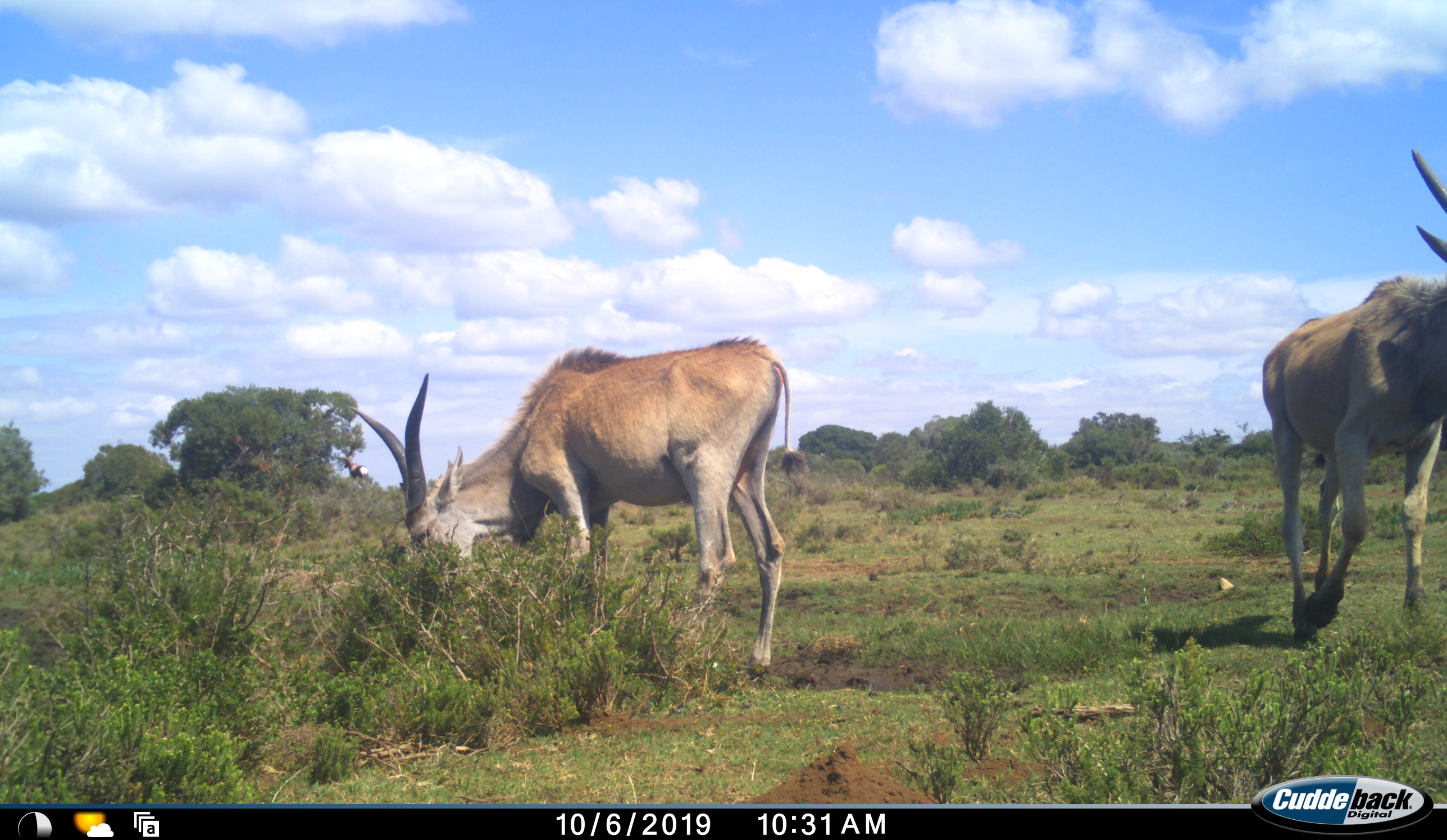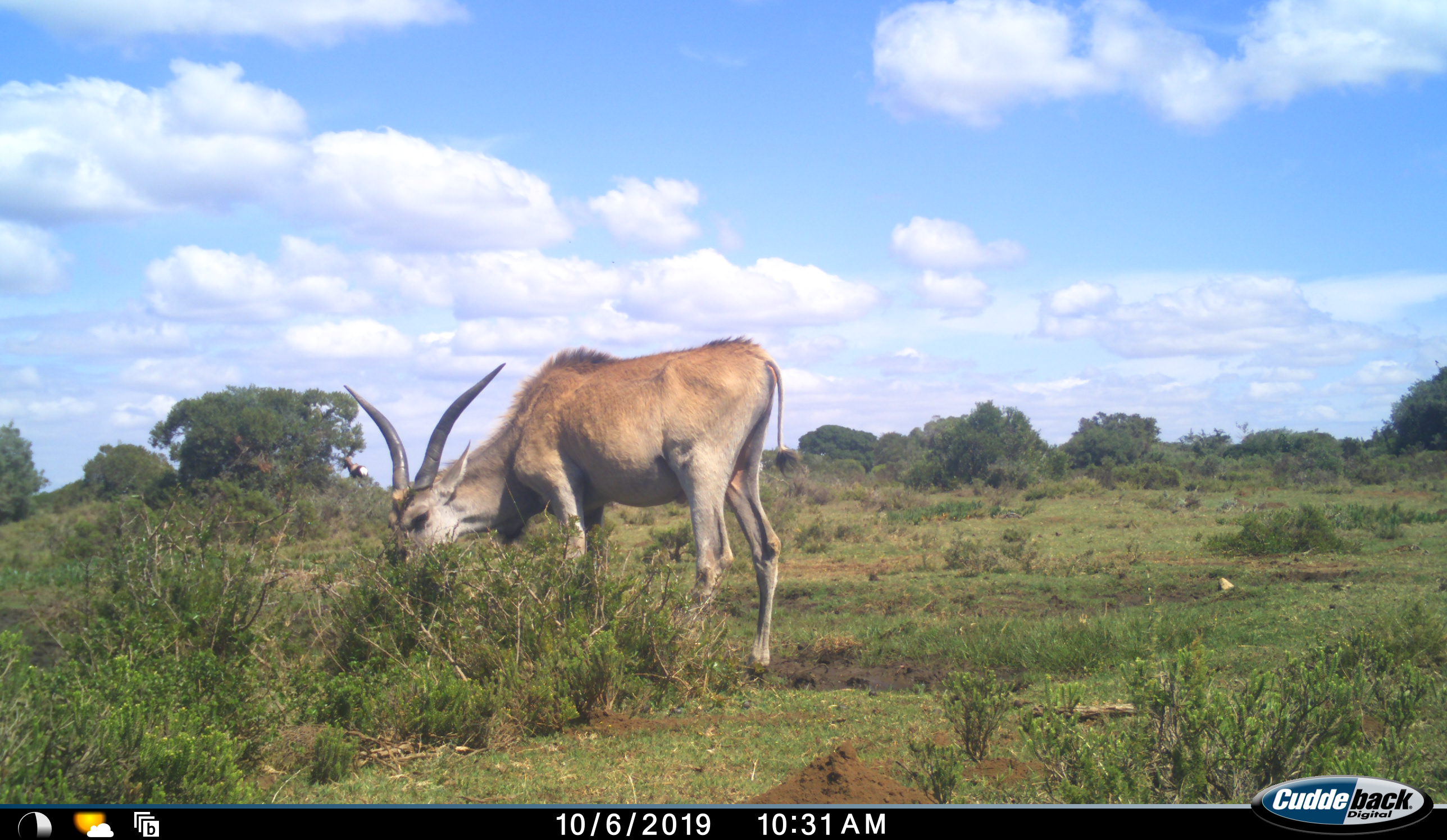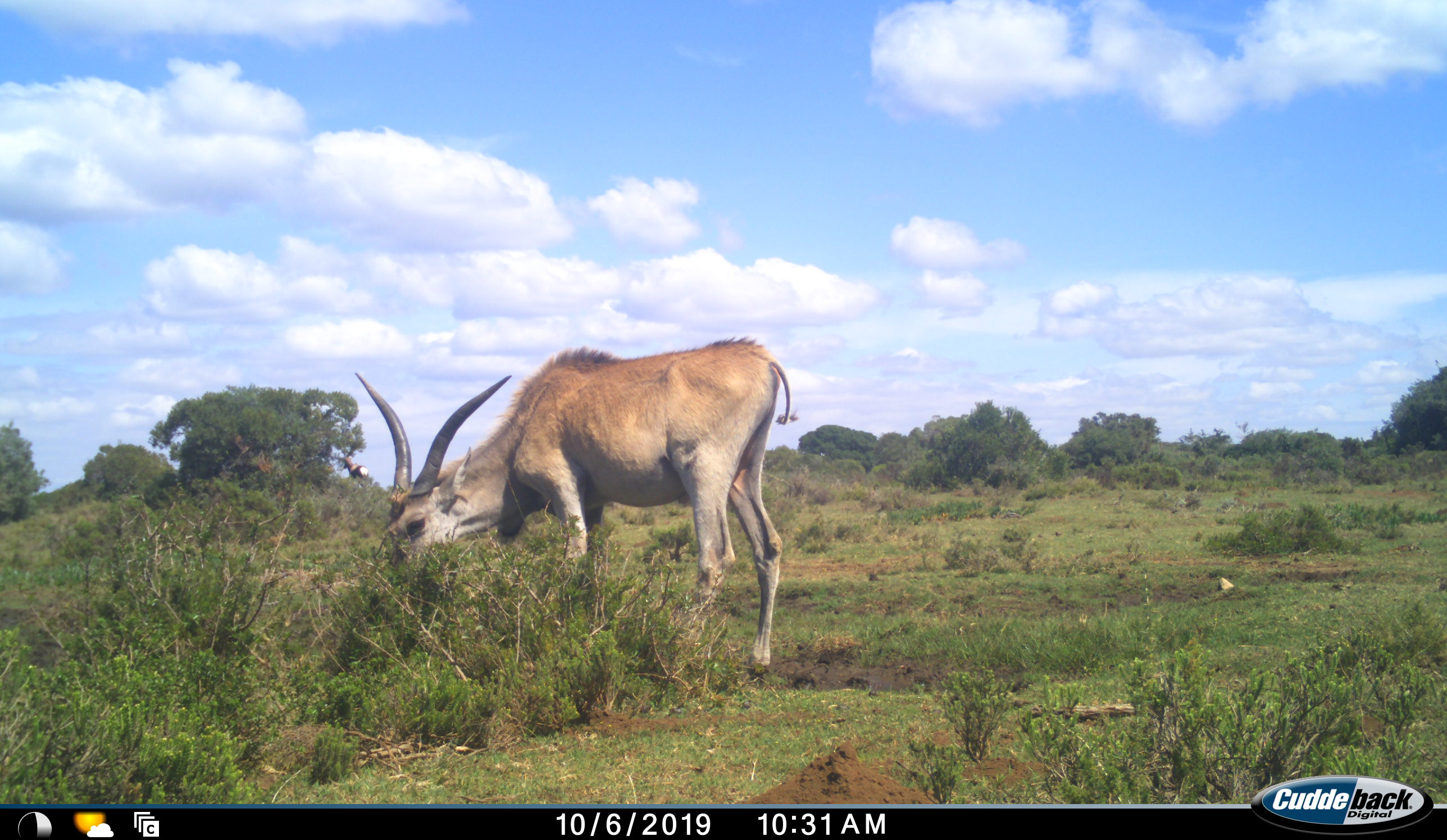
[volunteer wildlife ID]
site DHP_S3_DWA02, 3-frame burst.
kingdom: Animalia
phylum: Chordata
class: Mammalia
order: Artiodactyla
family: Bovidae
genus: Tragelaphus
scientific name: Tragelaphus oryx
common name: eland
Eland (Tragelaphus oryx), count 2. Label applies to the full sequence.